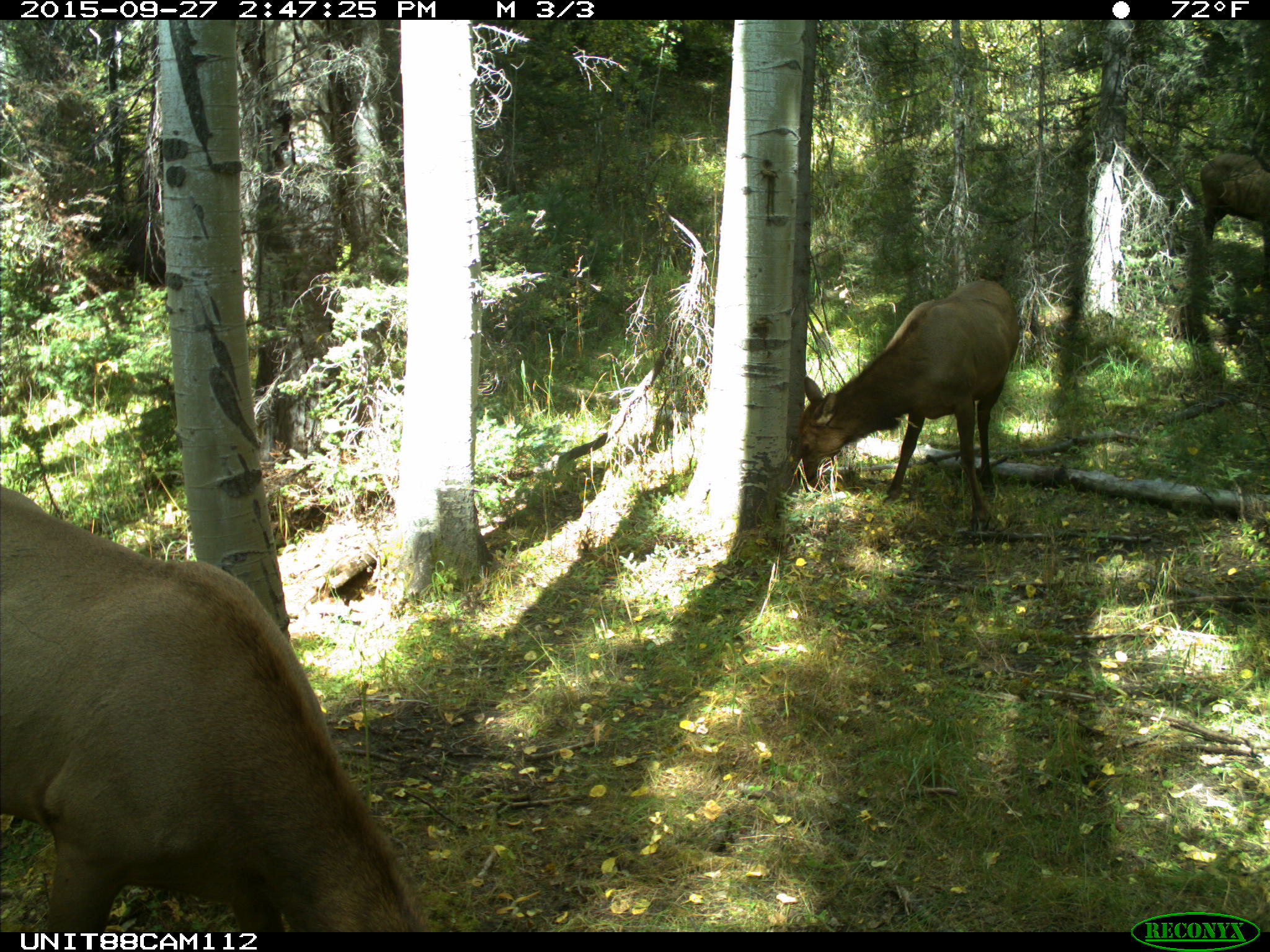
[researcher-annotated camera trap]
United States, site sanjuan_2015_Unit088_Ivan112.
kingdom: Animalia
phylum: Chordata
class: Mammalia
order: Artiodactyla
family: Cervidae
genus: Cervus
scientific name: Cervus elaphus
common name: red deer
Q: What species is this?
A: Cervus elaphus (red deer).